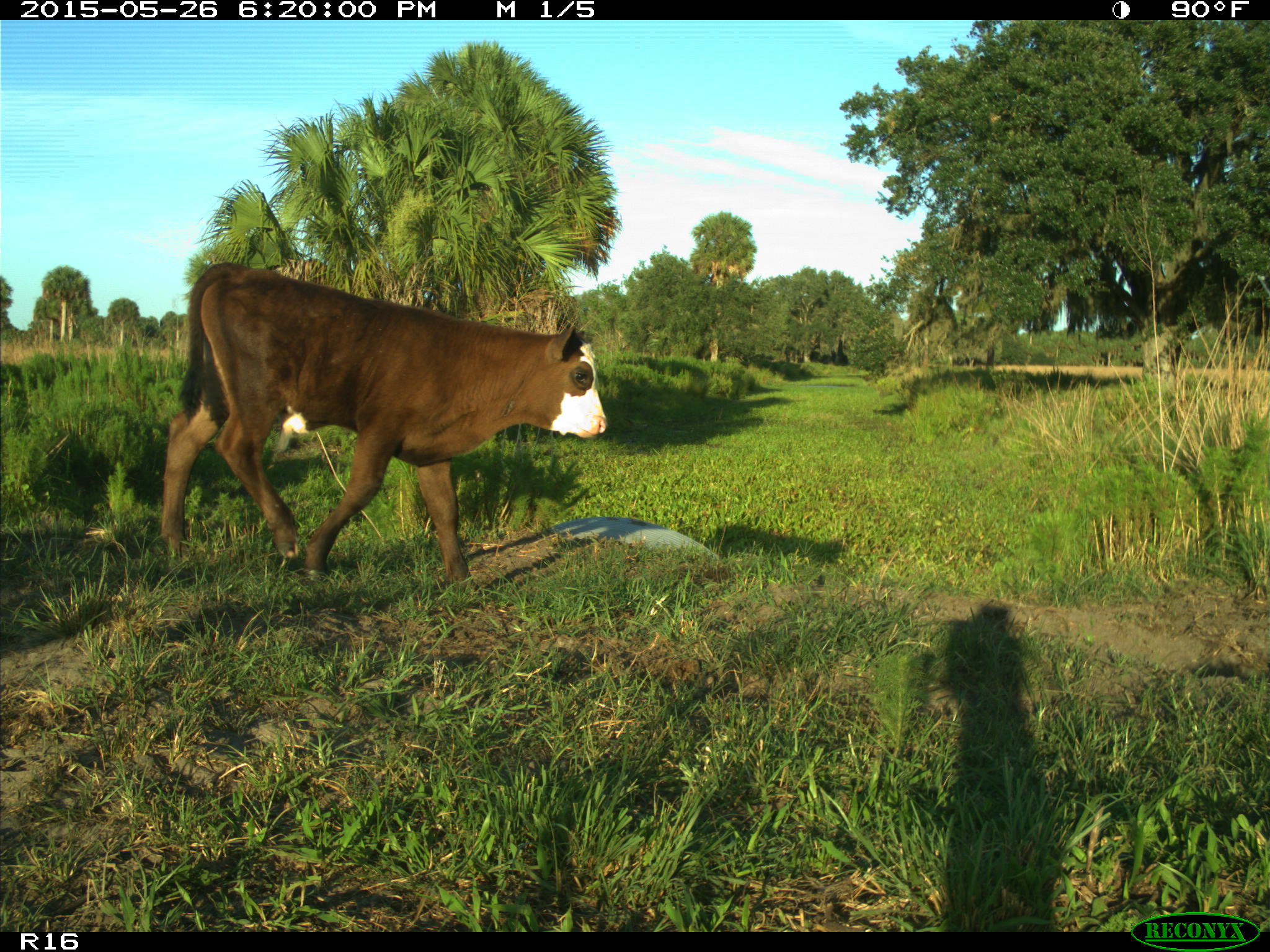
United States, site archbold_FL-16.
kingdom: Animalia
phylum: Chordata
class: Mammalia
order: Artiodactyla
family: Bovidae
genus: Bos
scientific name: Bos taurus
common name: domestic cow